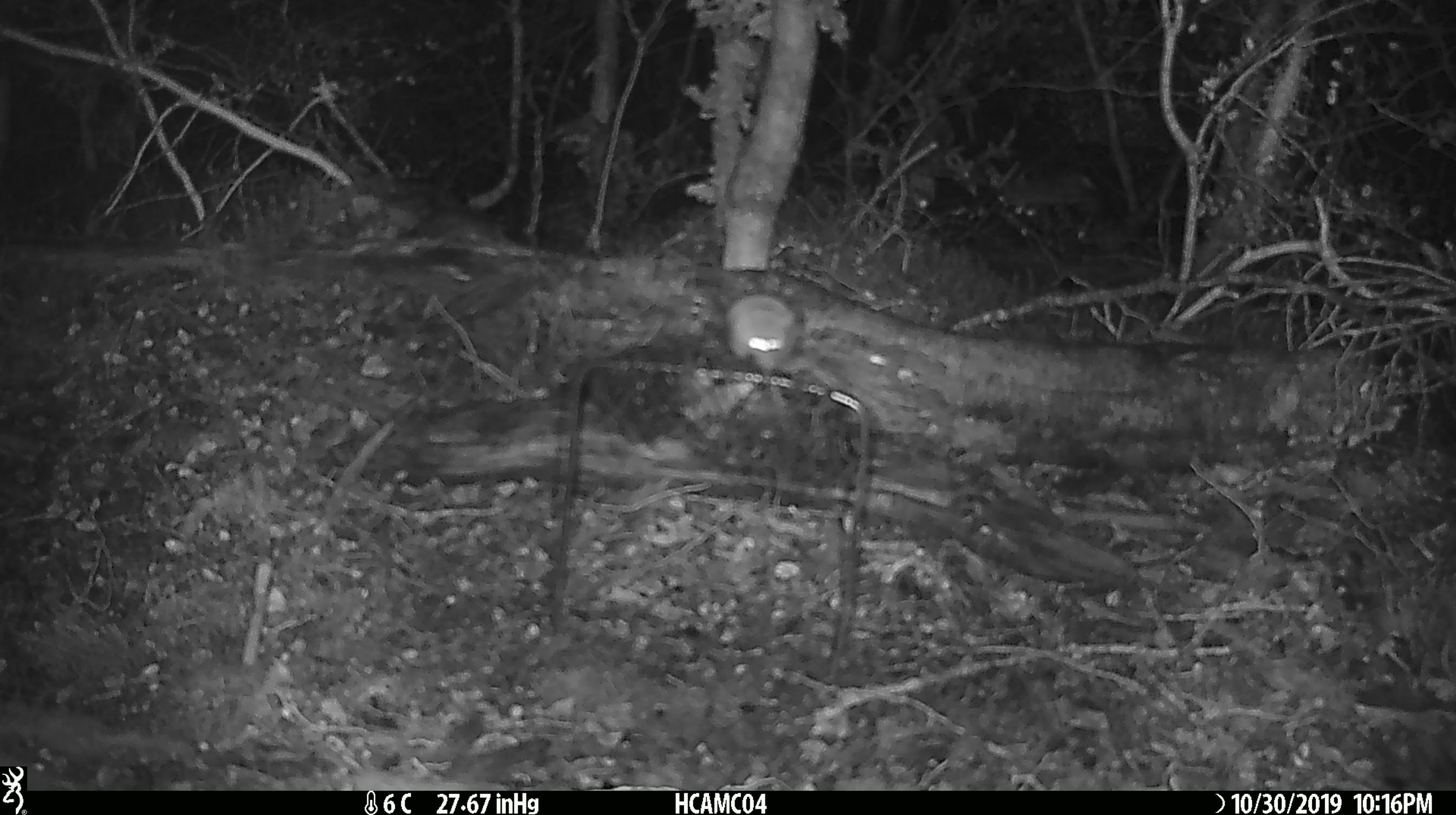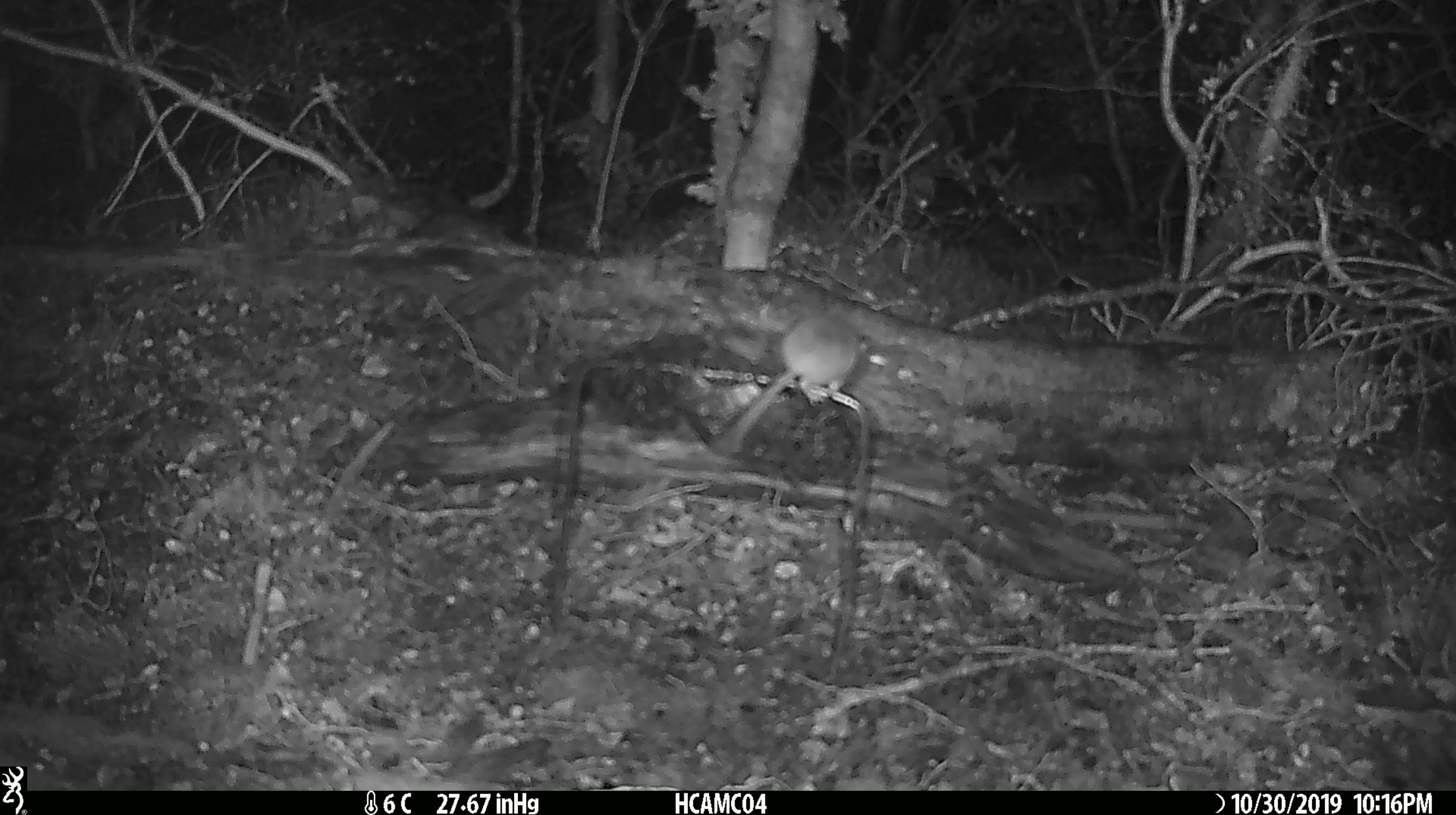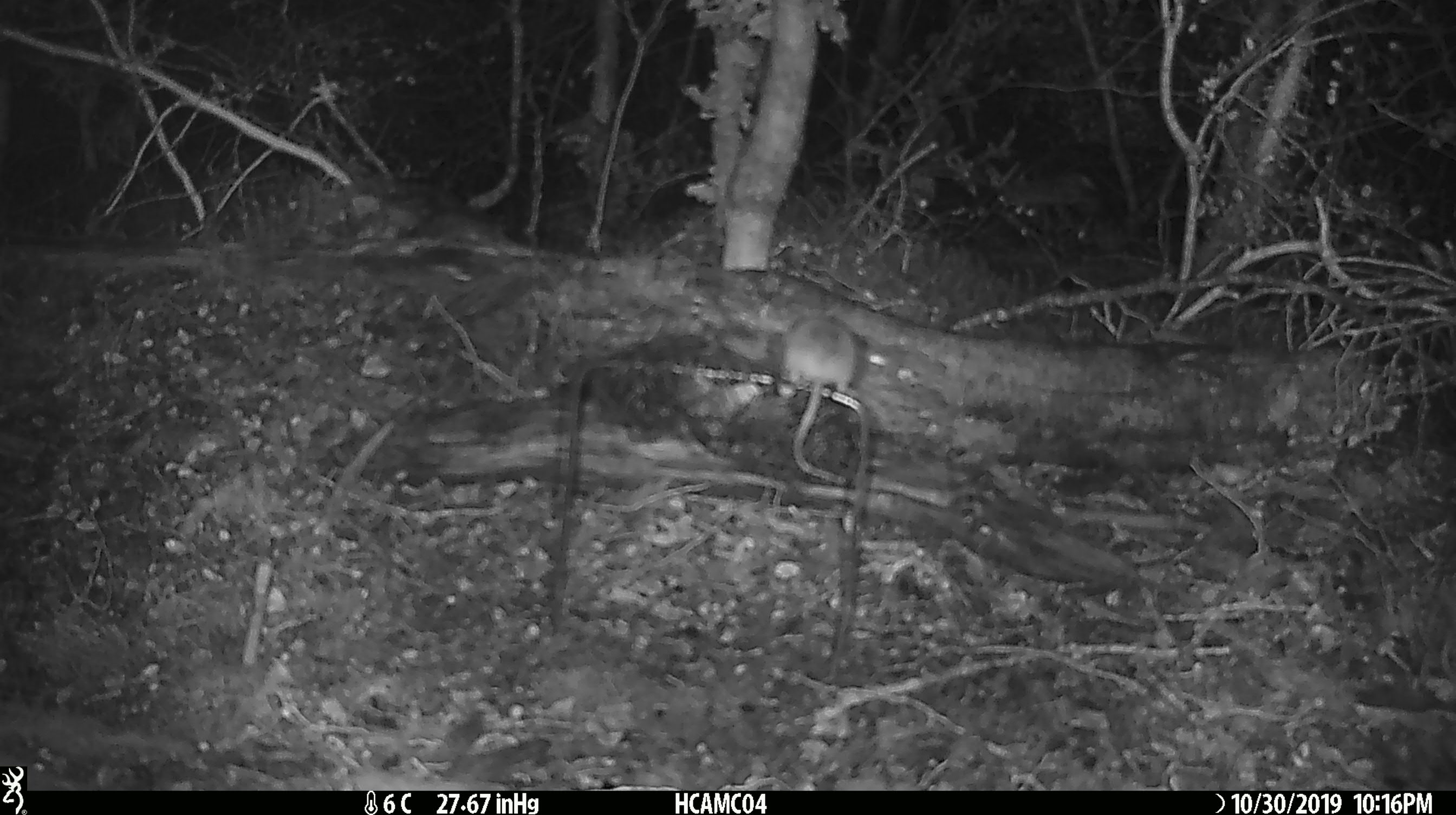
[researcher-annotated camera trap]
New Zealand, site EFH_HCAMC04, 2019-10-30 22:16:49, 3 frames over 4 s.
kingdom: Animalia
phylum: Chordata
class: Mammalia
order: Rodentia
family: Muridae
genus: Mus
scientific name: Mus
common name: mouse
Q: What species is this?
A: Mouse (Mus).